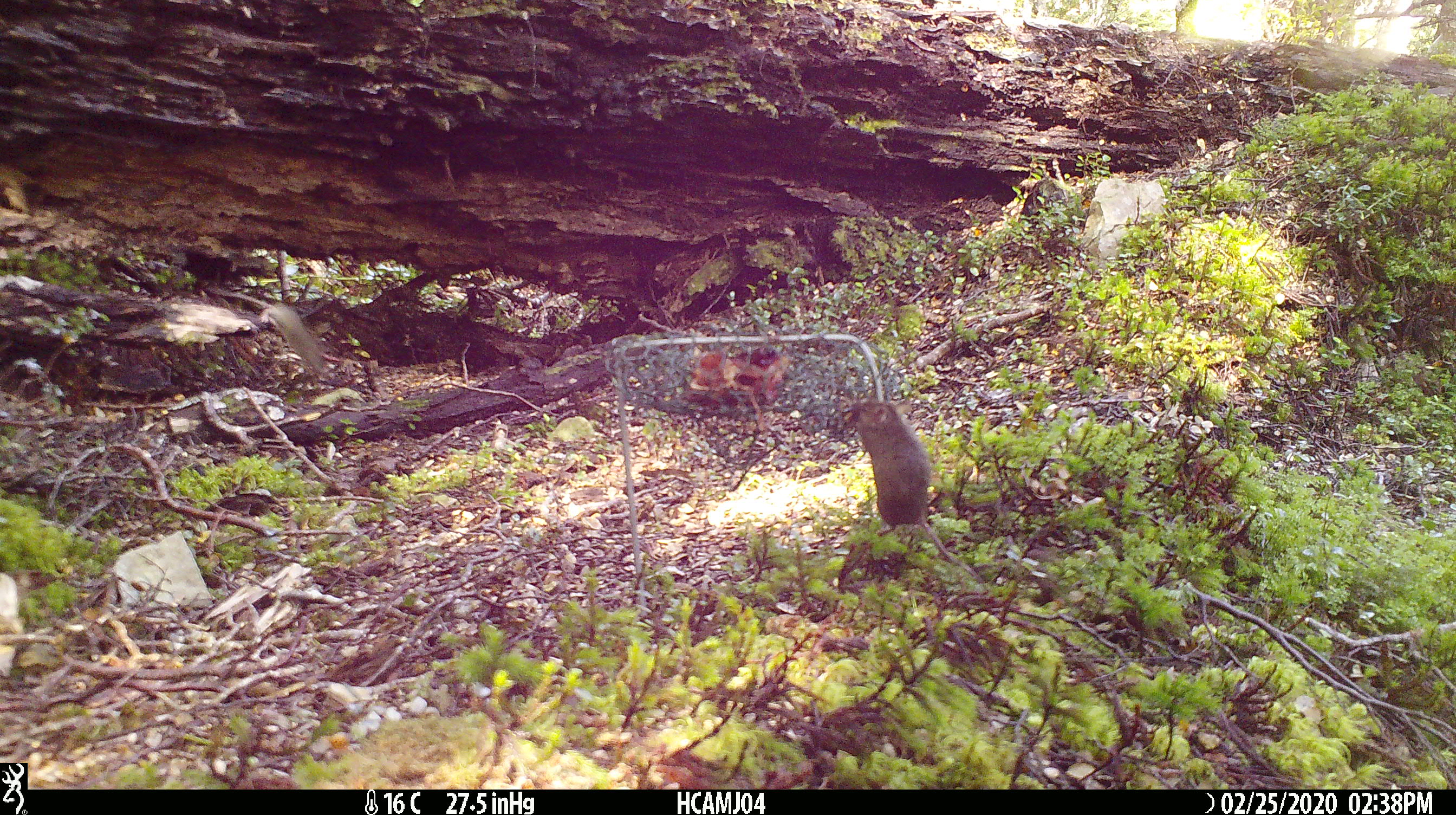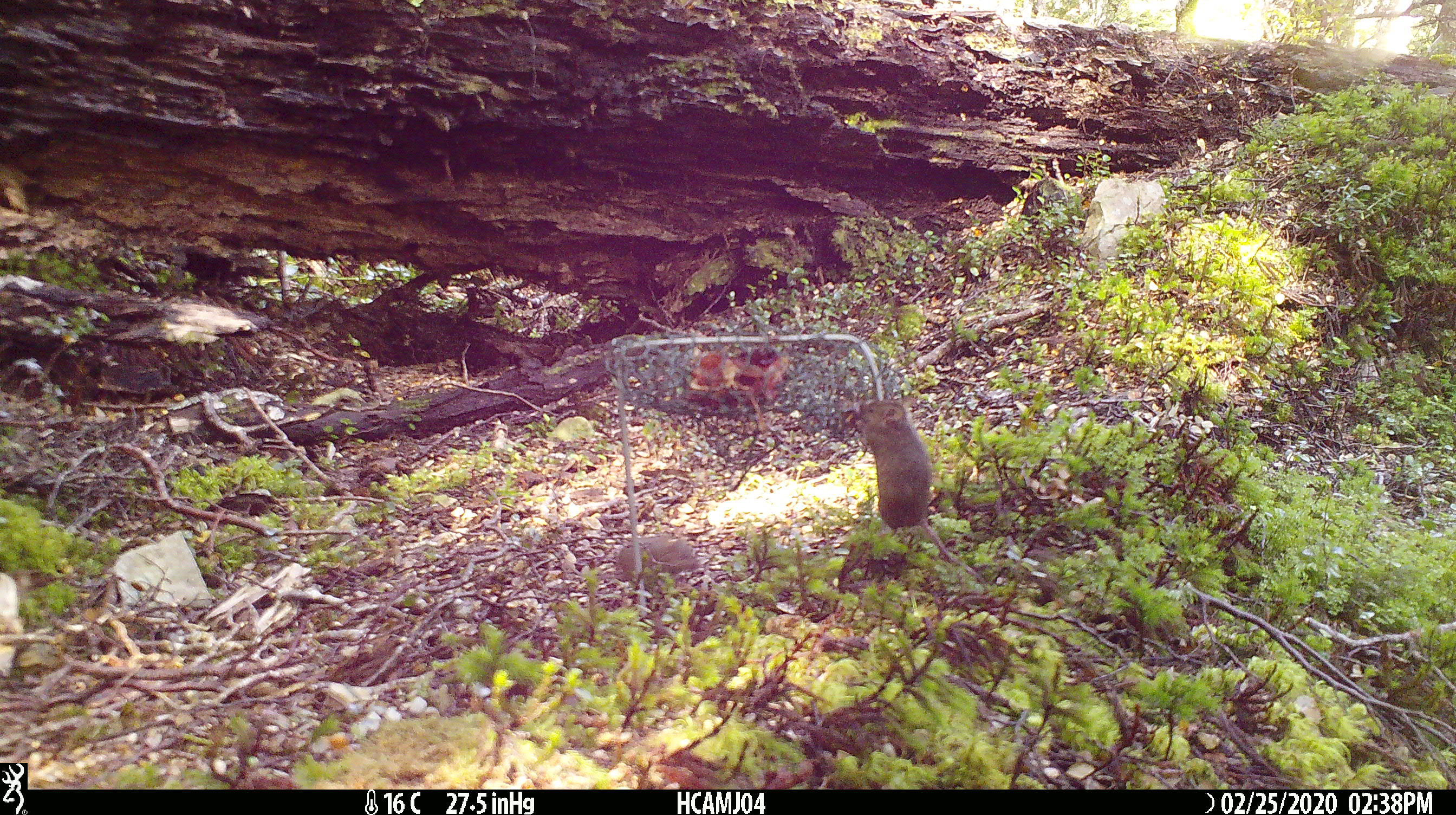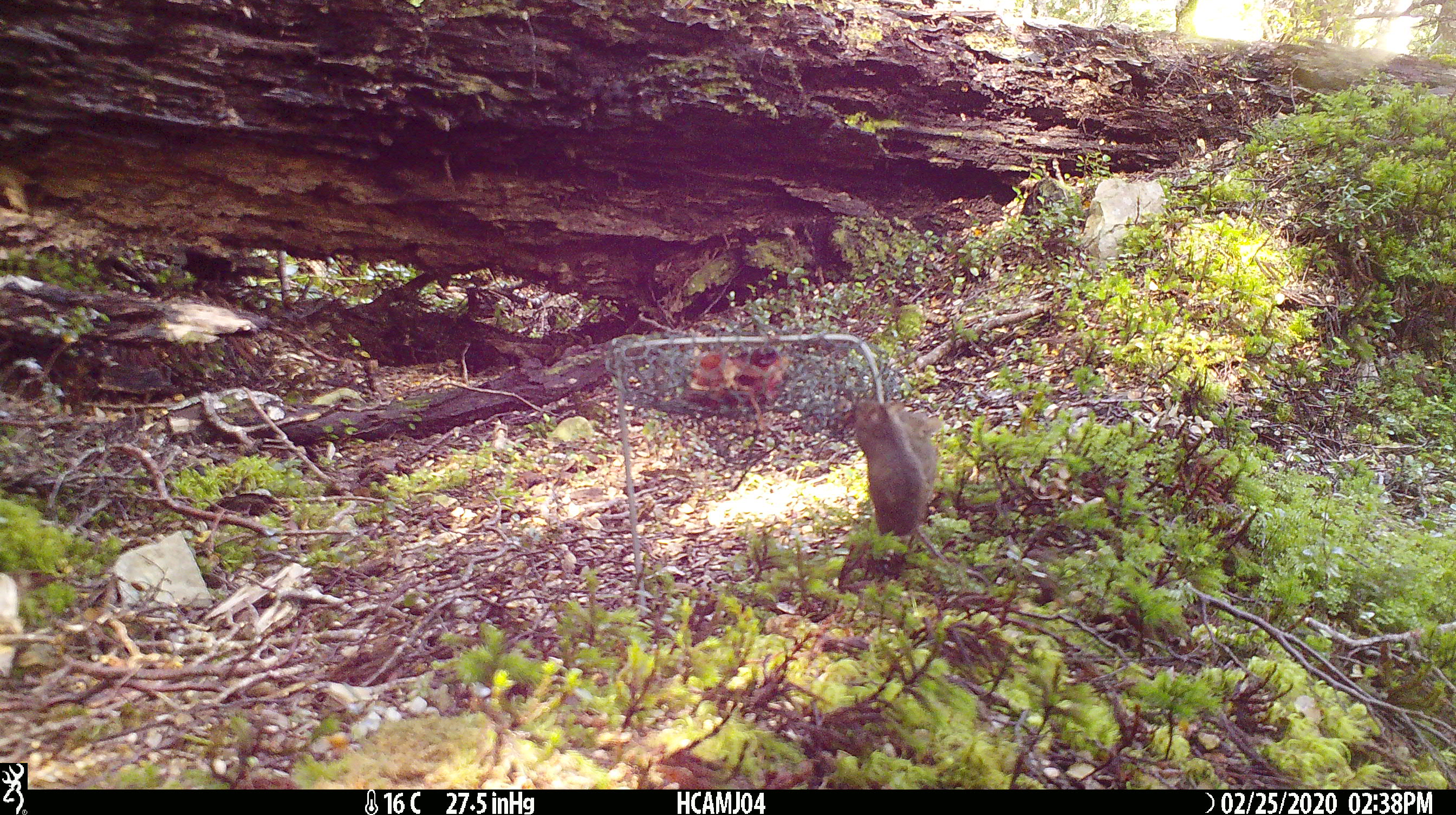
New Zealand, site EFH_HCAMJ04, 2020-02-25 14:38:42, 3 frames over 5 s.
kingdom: Animalia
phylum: Chordata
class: Mammalia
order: Rodentia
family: Muridae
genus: Mus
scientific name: Mus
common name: mouse